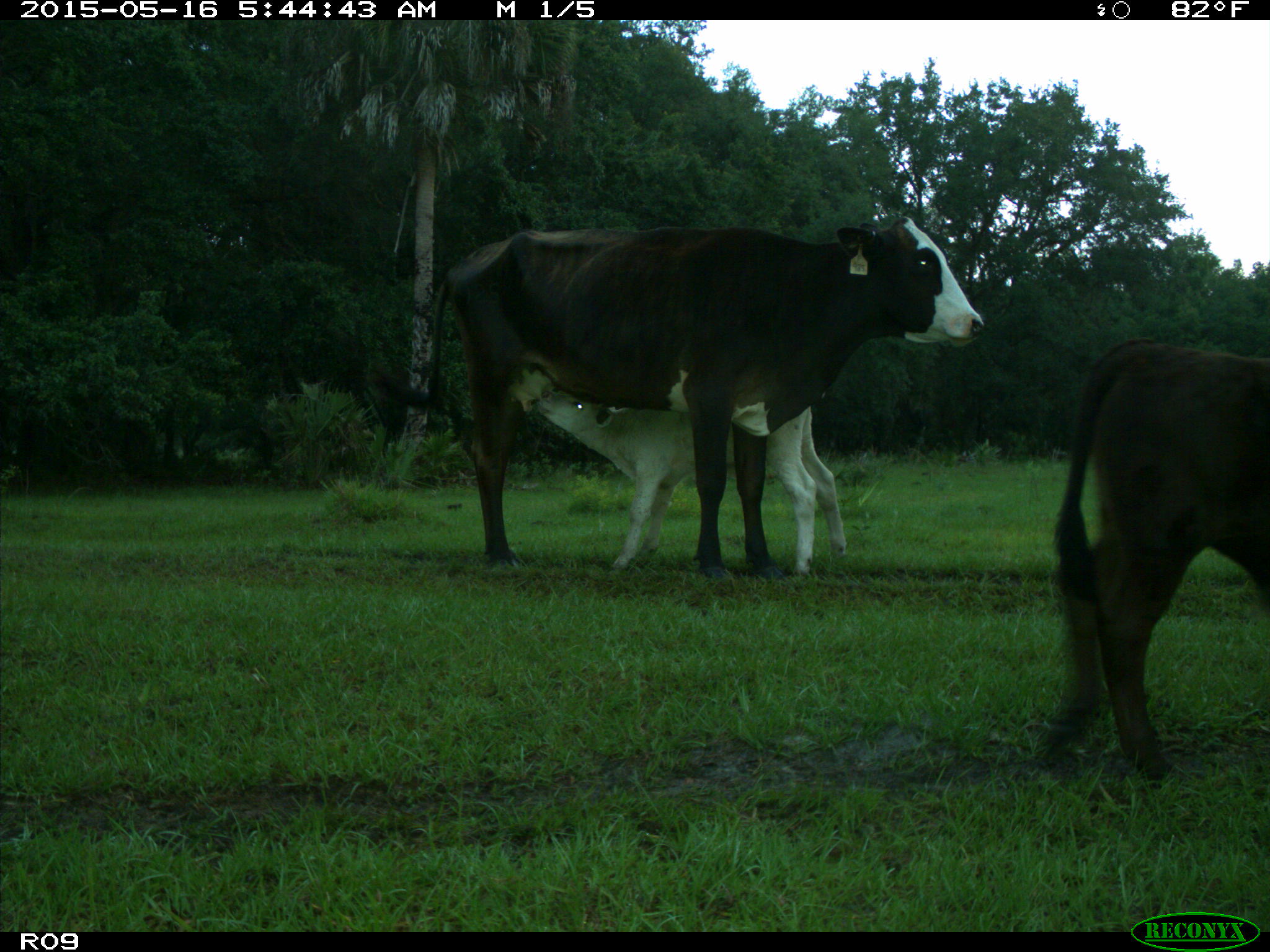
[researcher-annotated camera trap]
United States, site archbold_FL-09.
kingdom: Animalia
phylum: Chordata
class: Mammalia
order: Artiodactyla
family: Bovidae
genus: Bos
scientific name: Bos taurus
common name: domestic cow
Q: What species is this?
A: Bos taurus (domestic cow).